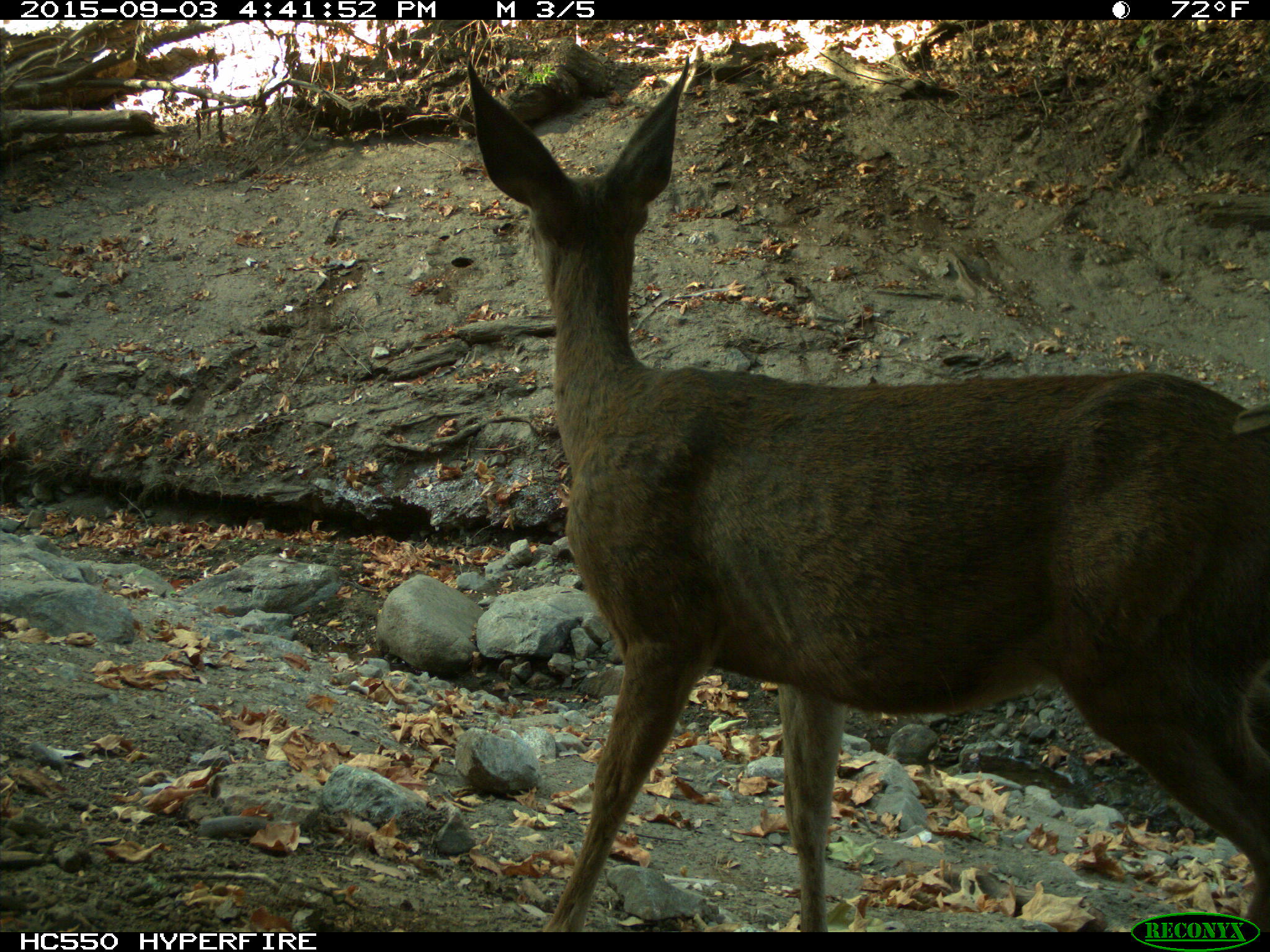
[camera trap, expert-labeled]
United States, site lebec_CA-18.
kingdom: Animalia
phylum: Chordata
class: Mammalia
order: Artiodactyla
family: Cervidae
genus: Odocoileus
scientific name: Odocoileus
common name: deer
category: unidentified deer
Unidentified deer (deer) (Odocoileus).